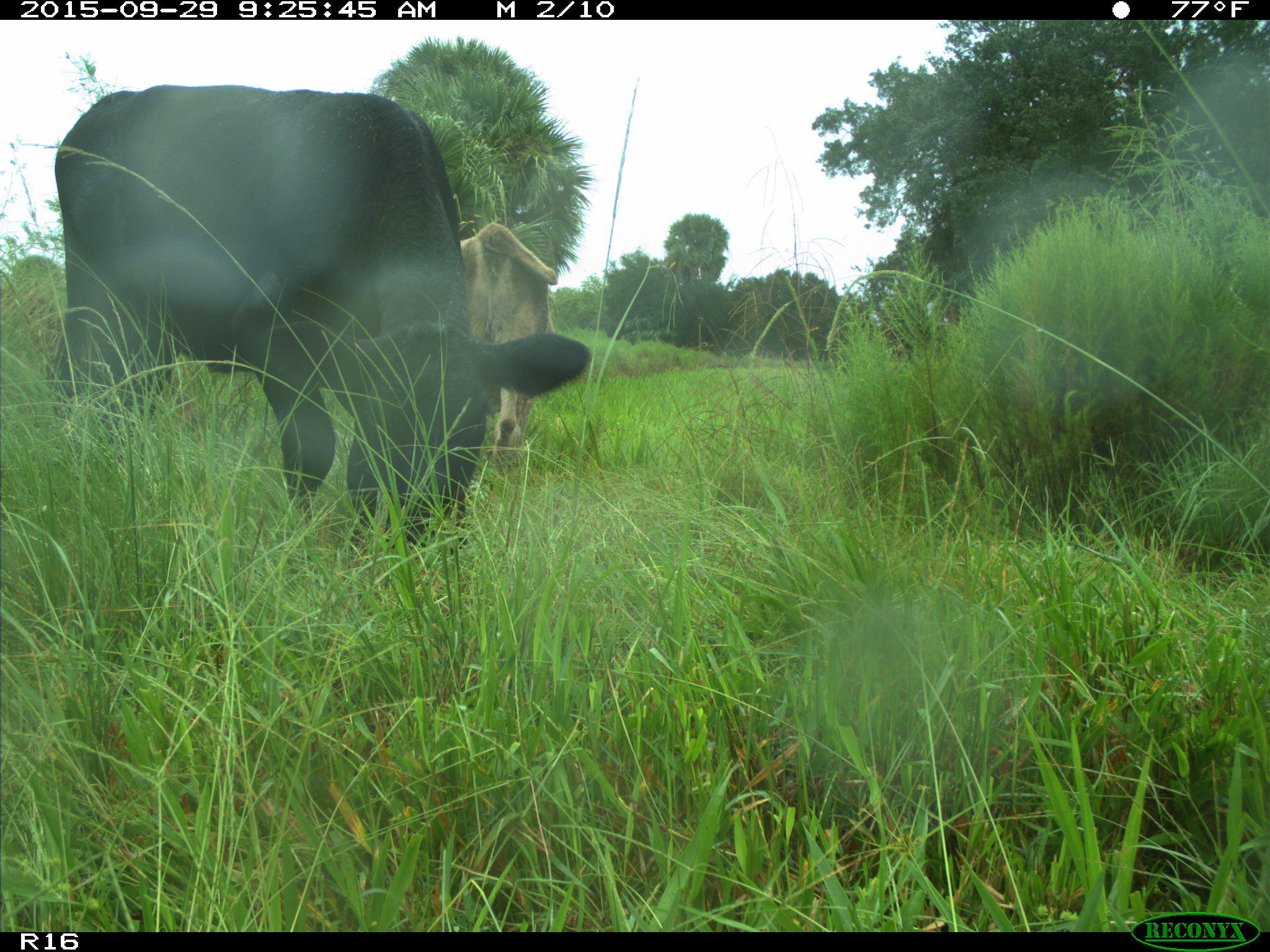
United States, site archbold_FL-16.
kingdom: Animalia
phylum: Chordata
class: Mammalia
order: Artiodactyla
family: Bovidae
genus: Bos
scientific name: Bos taurus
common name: domestic cow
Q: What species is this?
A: Bos taurus (domestic cow).